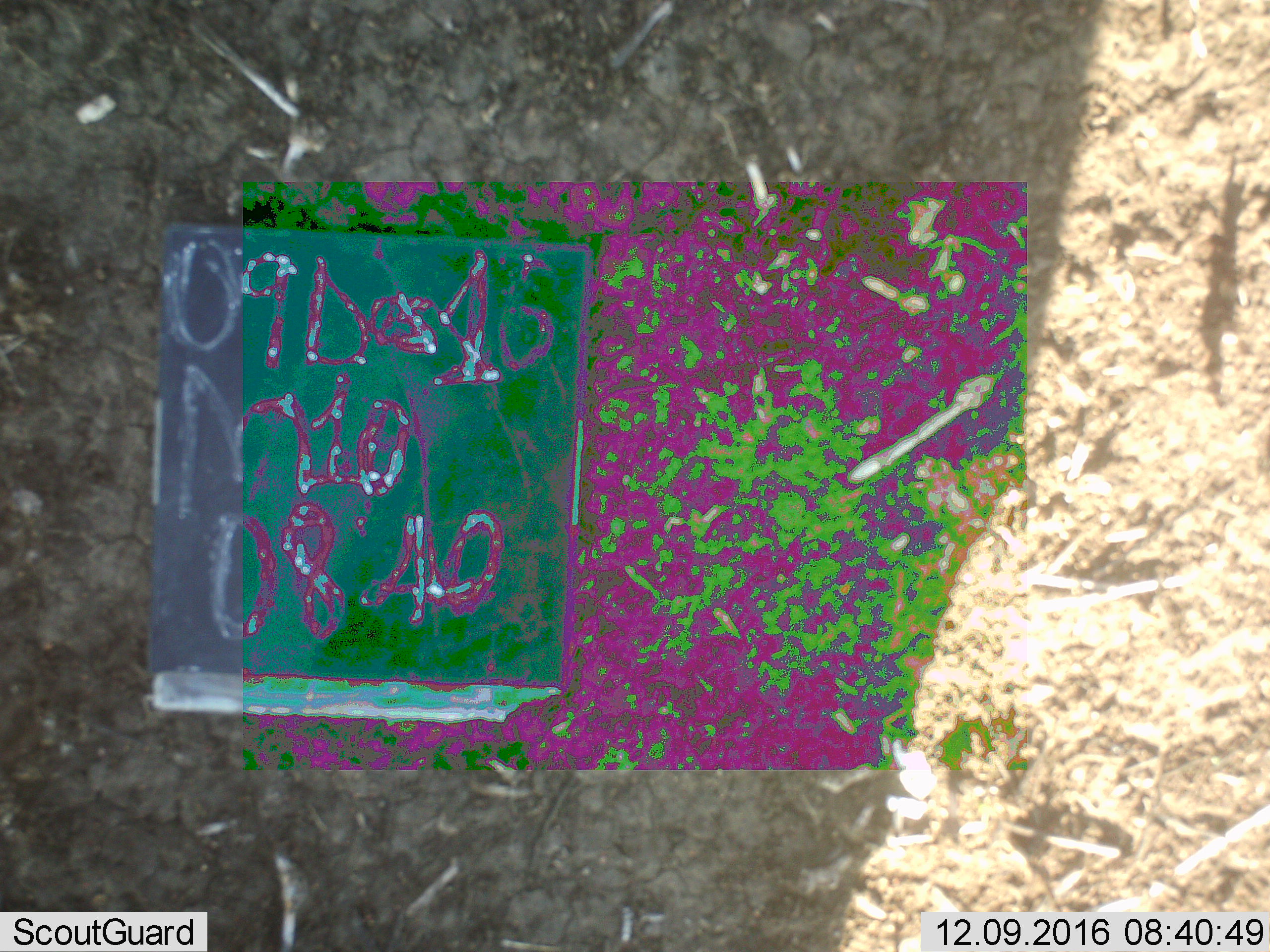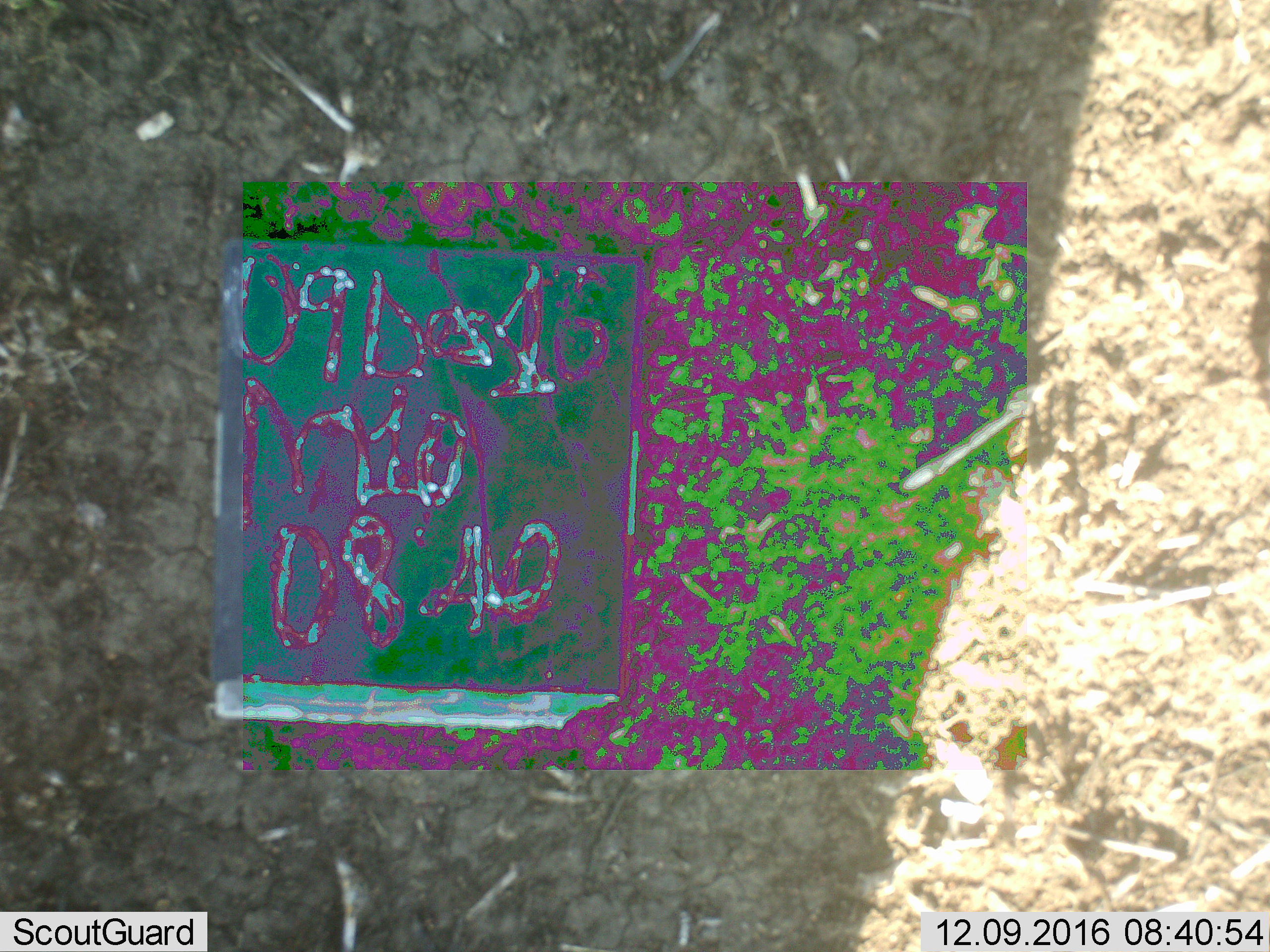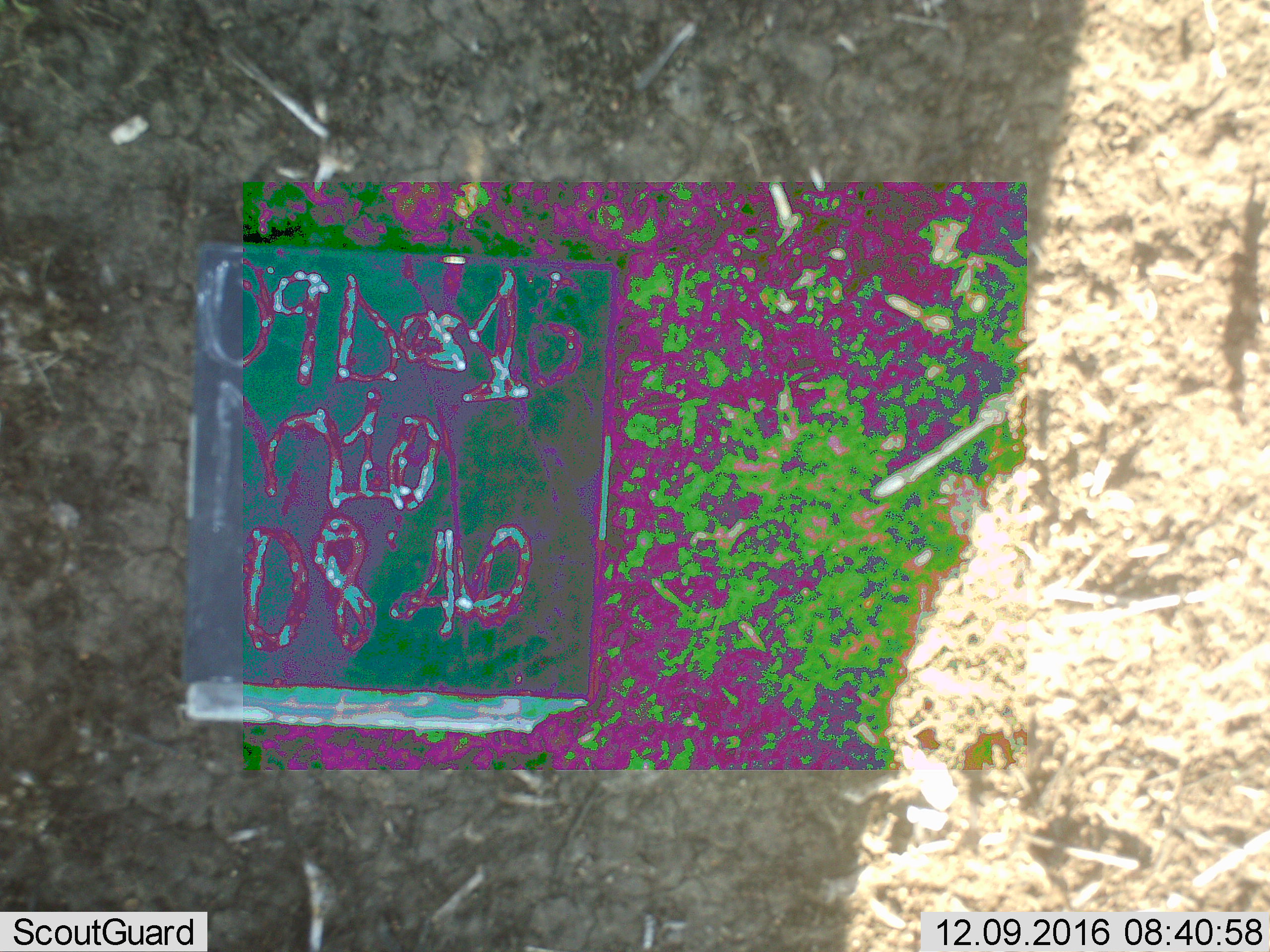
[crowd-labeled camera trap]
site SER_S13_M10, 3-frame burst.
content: unidentified animal